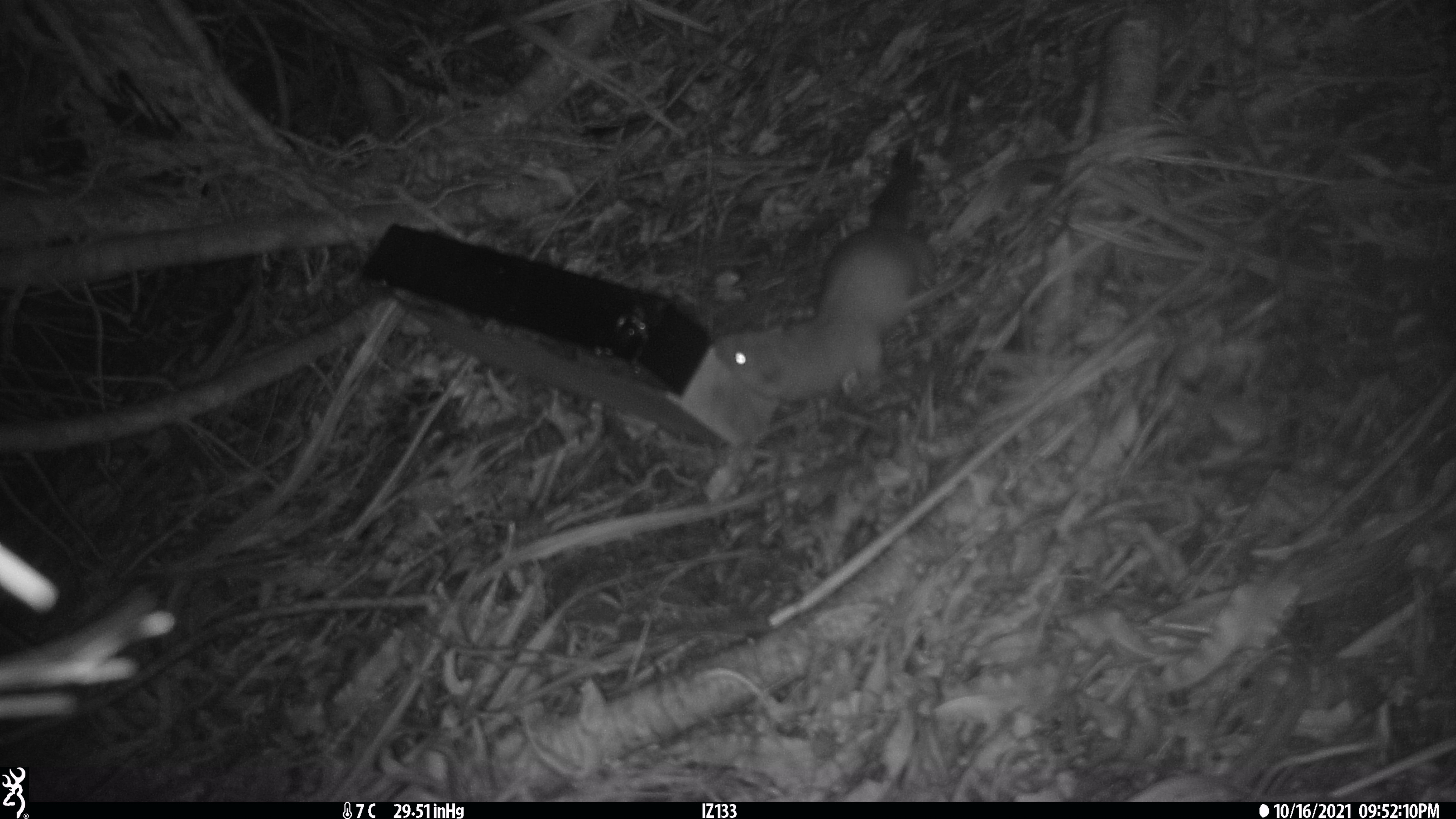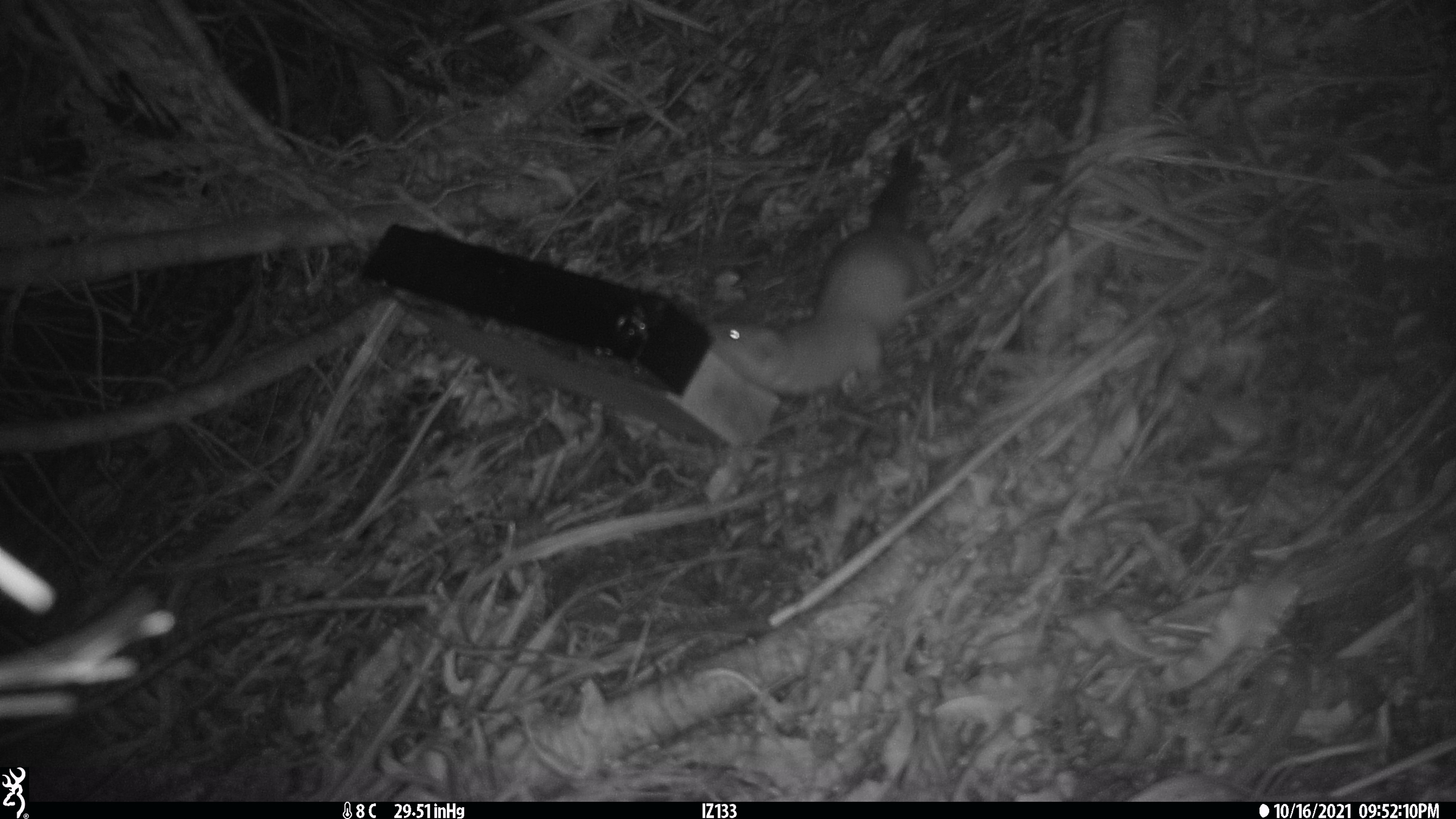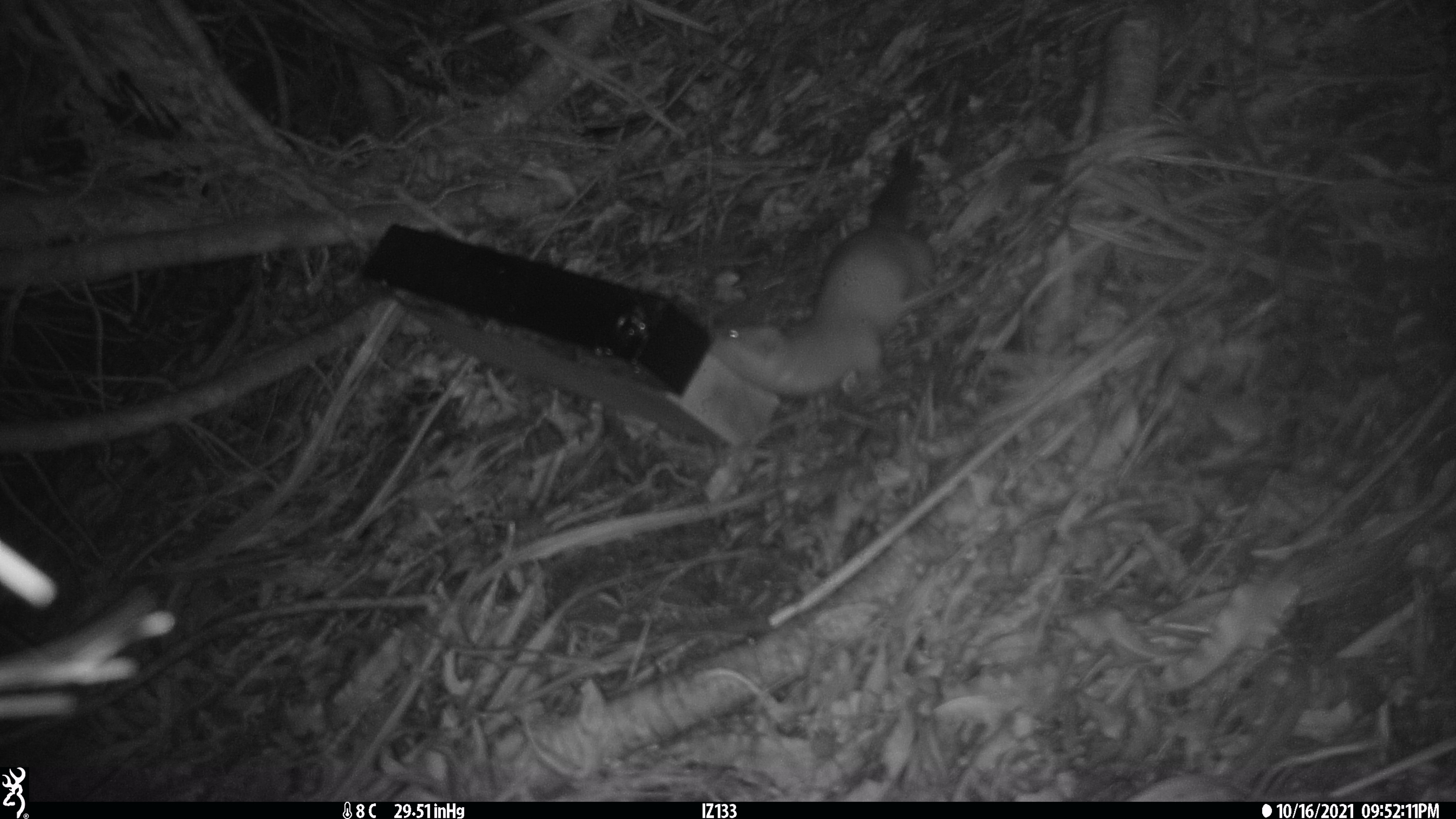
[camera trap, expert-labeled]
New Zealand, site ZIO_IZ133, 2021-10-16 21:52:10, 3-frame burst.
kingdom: Animalia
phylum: Chordata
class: Mammalia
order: Carnivora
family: Mustelidae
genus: Mustela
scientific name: Mustela erminea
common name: stoat